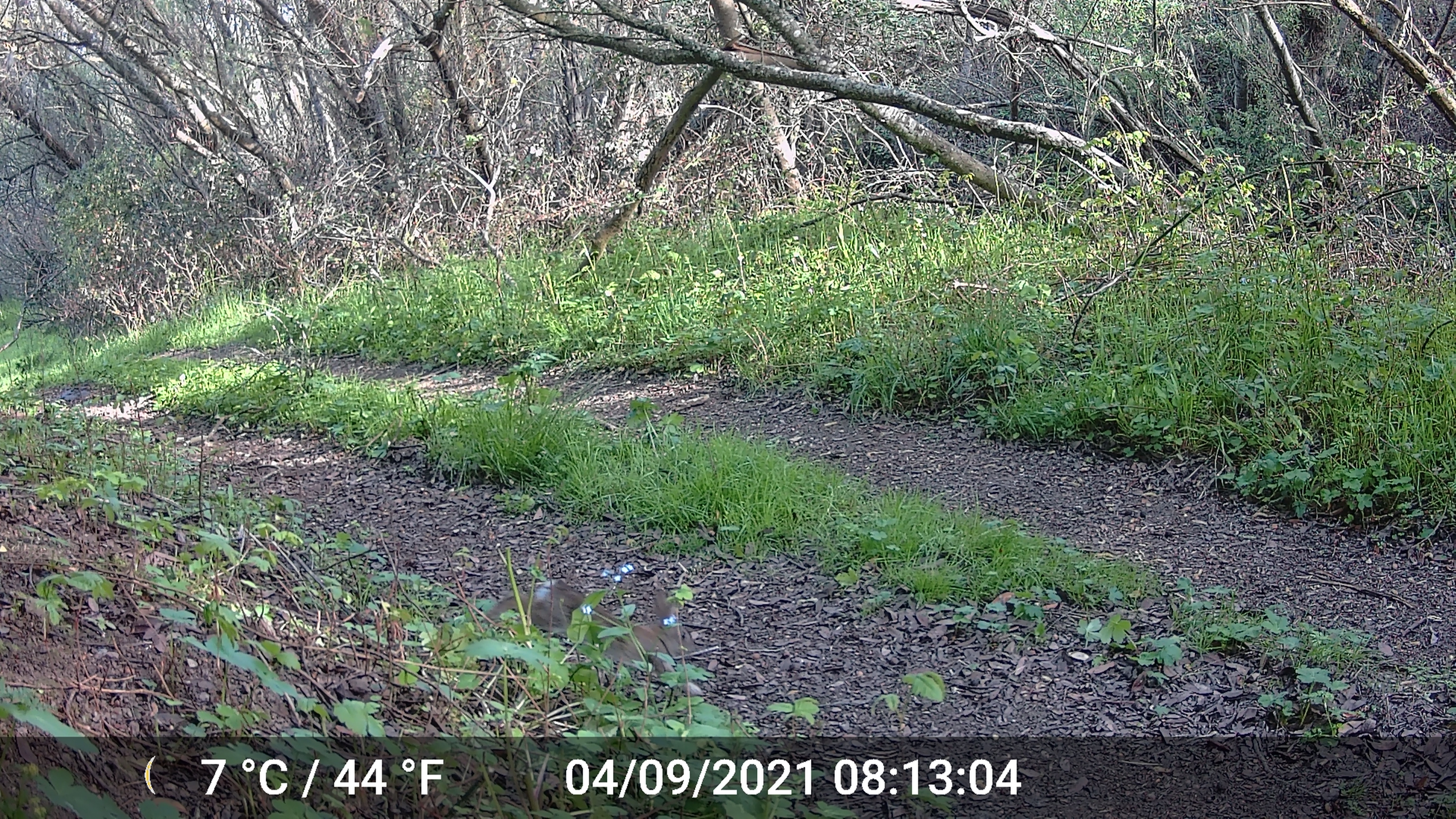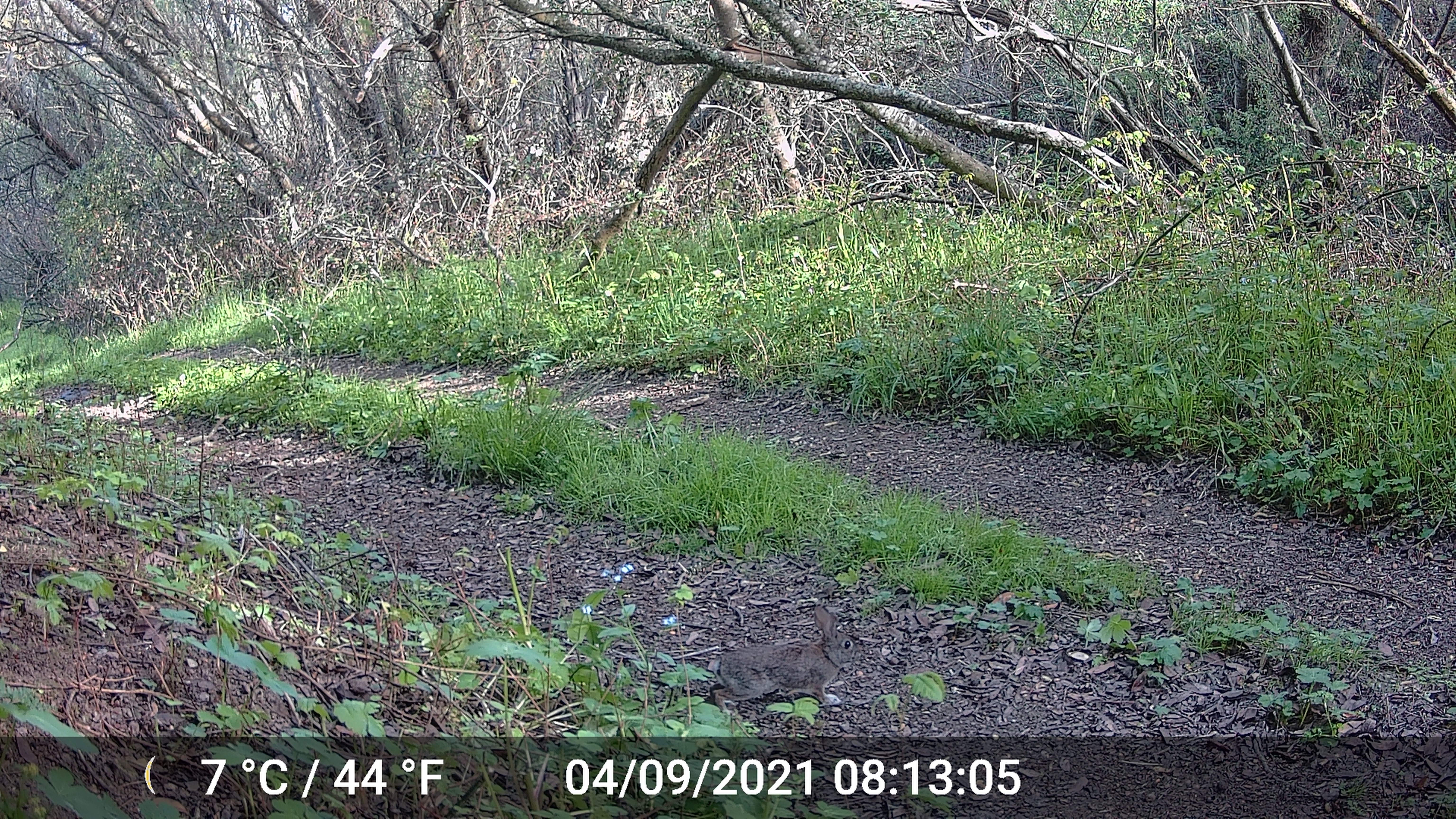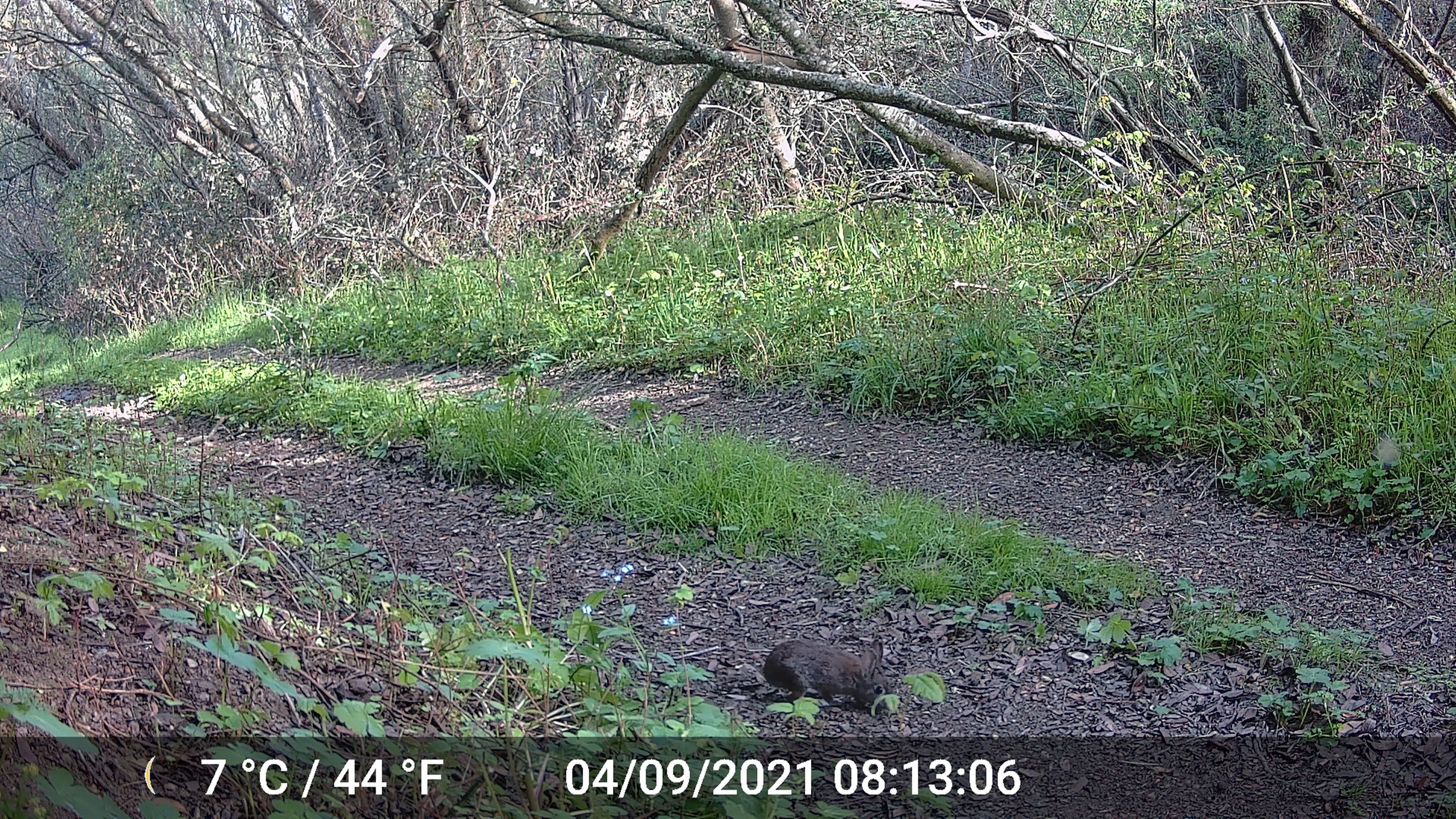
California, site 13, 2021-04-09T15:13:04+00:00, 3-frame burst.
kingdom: Animalia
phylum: Chordata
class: Mammalia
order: Lagomorpha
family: Leporidae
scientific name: Leporidae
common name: rabbit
Rabbit (Leporidae).